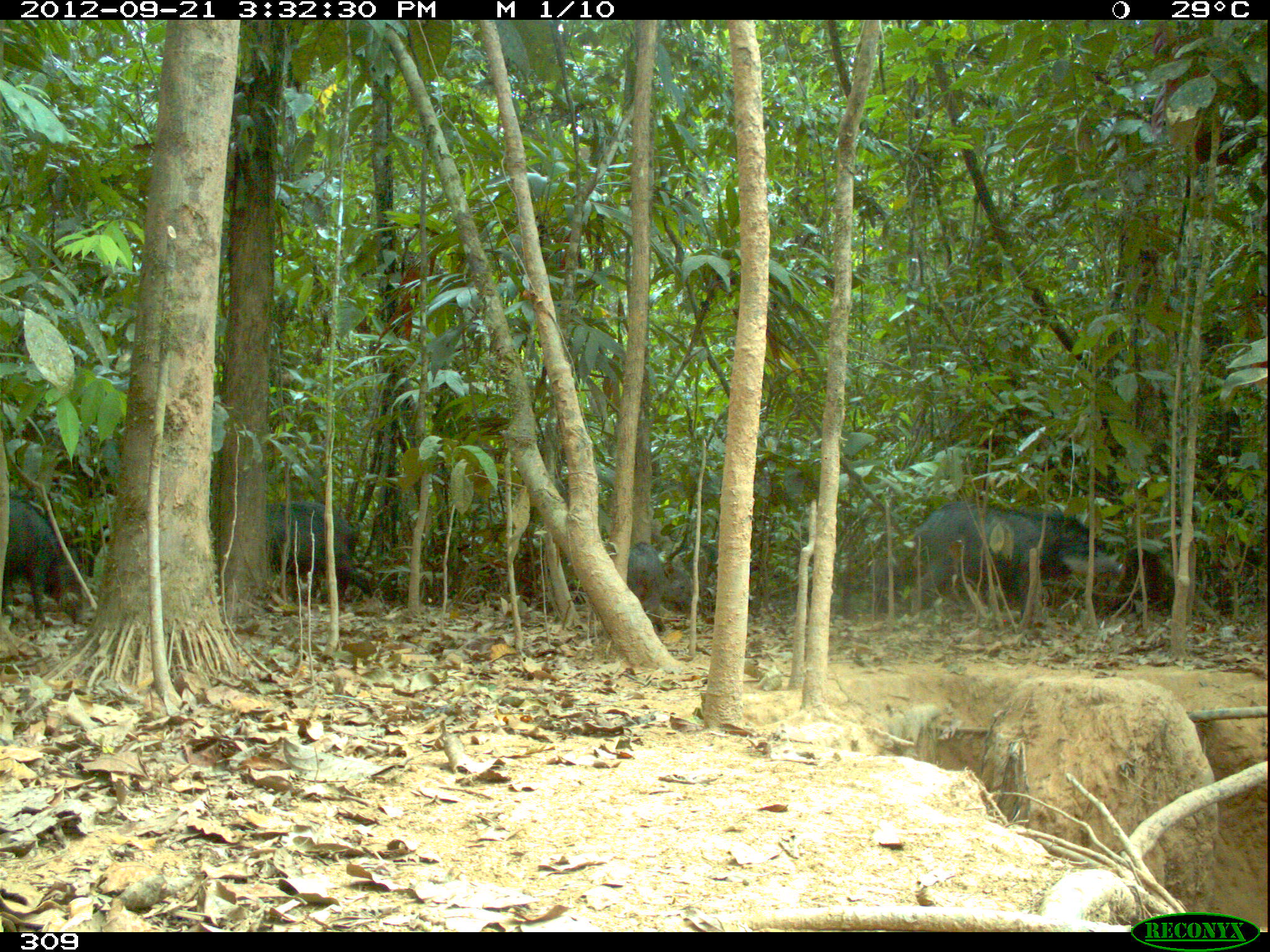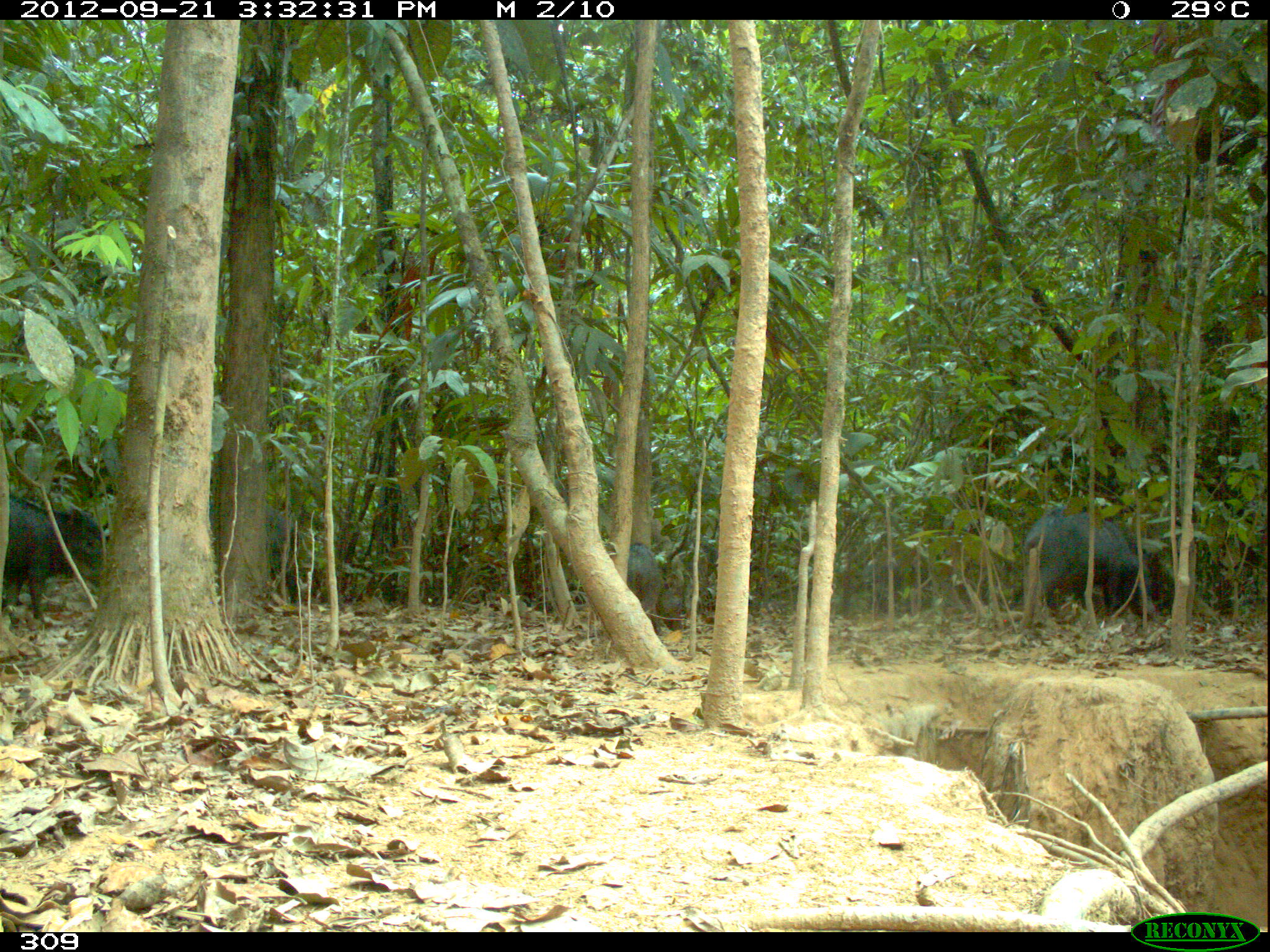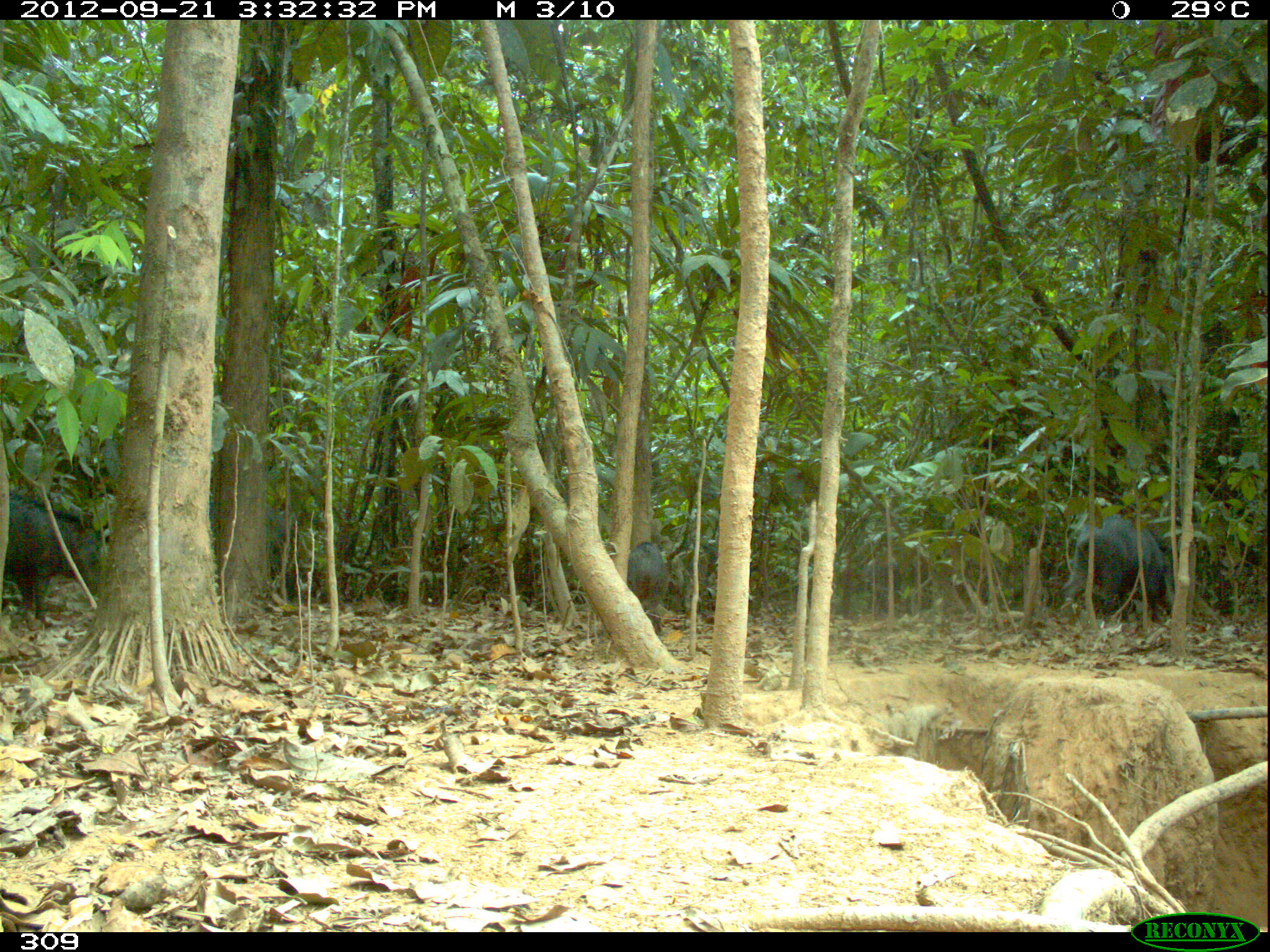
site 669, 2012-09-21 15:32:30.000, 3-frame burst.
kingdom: Animalia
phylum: Chordata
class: Mammalia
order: Artiodactyla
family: Tayassuidae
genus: Tayassu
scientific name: Tayassu pecari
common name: white-lipped peccary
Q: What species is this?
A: Tayassu pecari (white-lipped peccary).